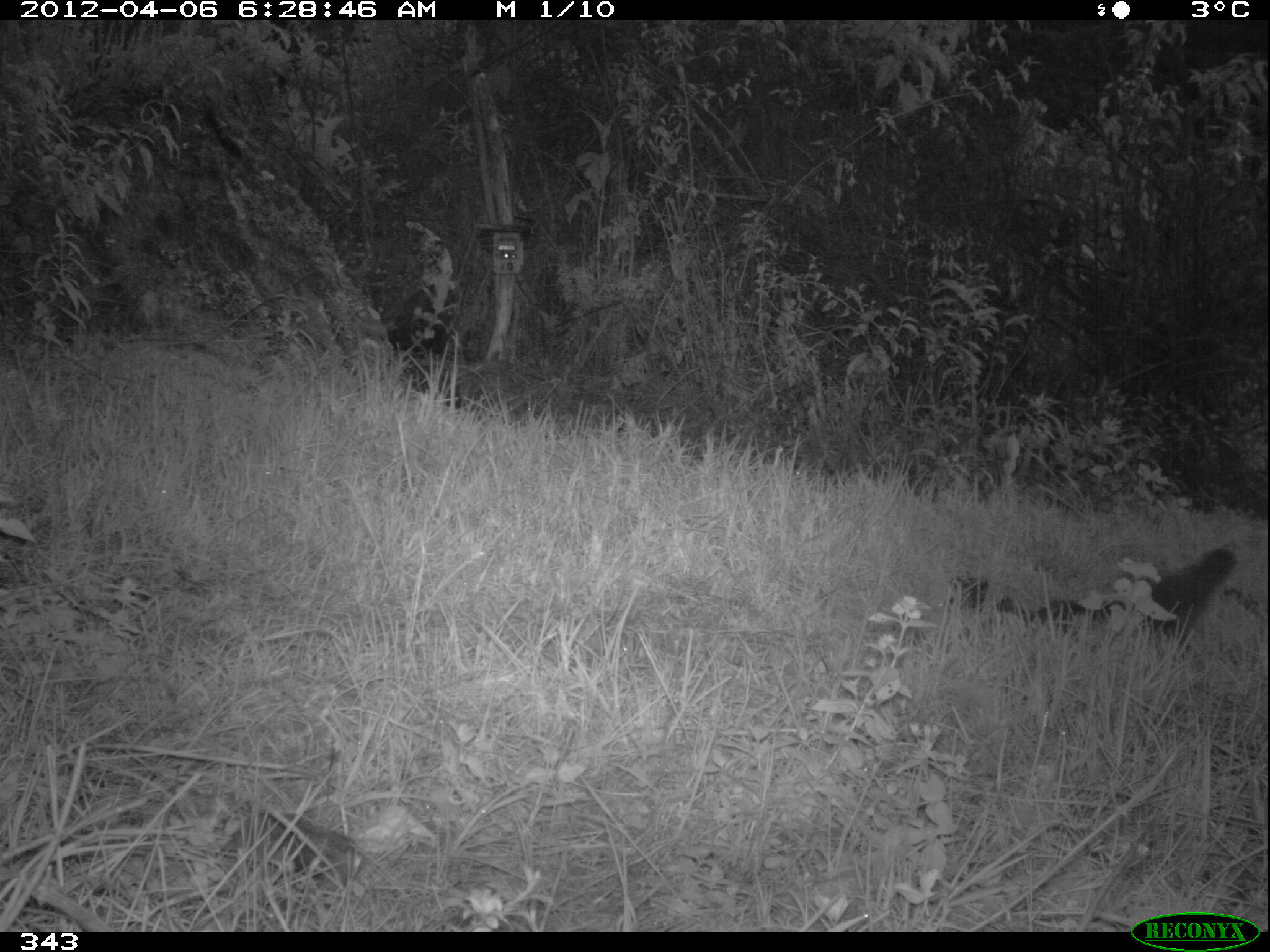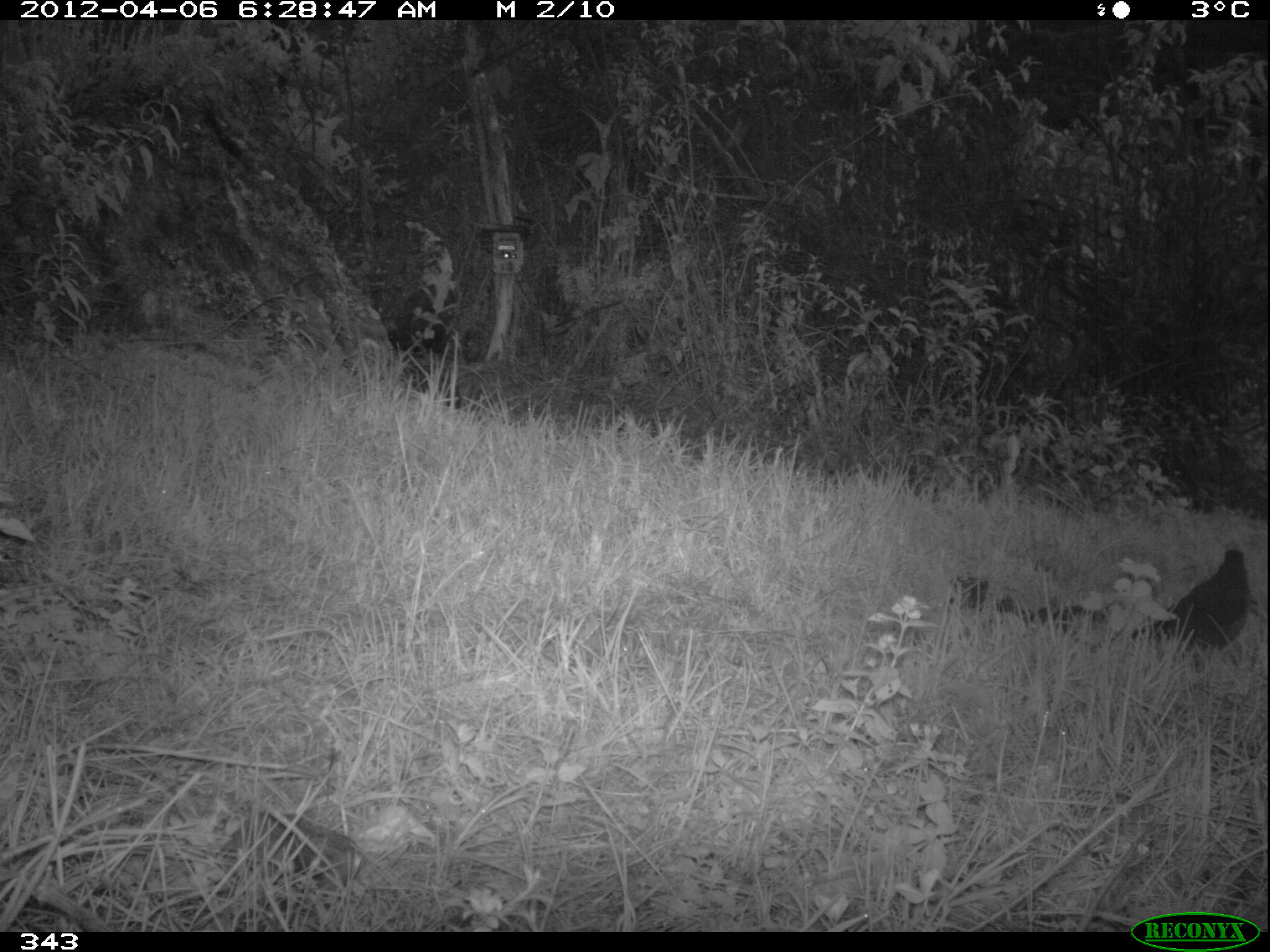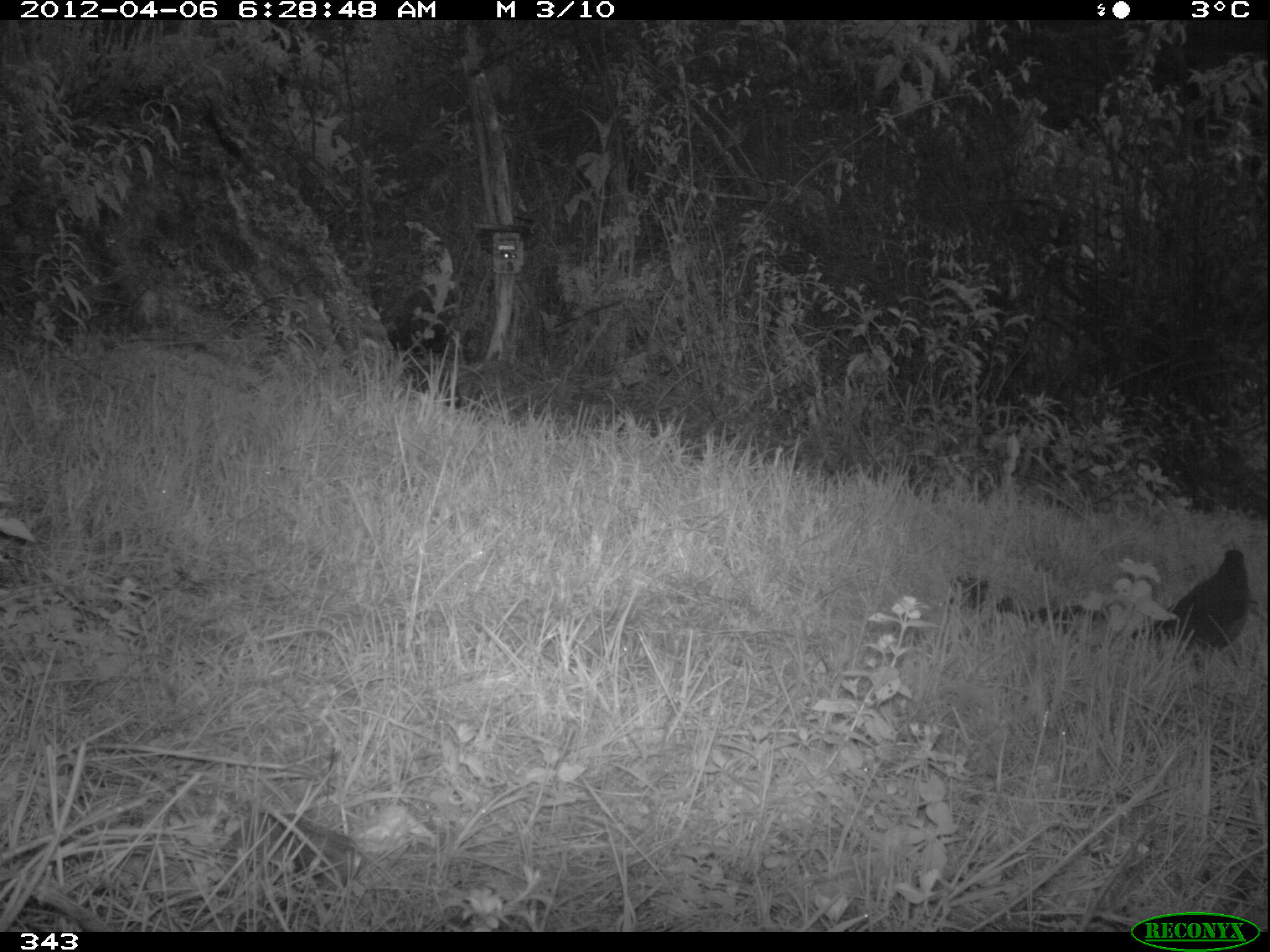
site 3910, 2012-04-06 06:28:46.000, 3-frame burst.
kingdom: Animalia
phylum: Chordata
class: Aves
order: Passeriformes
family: Turdidae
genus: Turdus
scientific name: Turdus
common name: true thrushes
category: turdus sp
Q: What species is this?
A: Turdus sp (true thrushes) (Turdus).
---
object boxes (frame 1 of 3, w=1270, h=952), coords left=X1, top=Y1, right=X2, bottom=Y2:
turdus sp: left=1144, top=547, right=1242, bottom=651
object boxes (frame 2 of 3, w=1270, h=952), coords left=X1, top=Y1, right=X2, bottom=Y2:
turdus sp: left=1131, top=542, right=1252, bottom=654